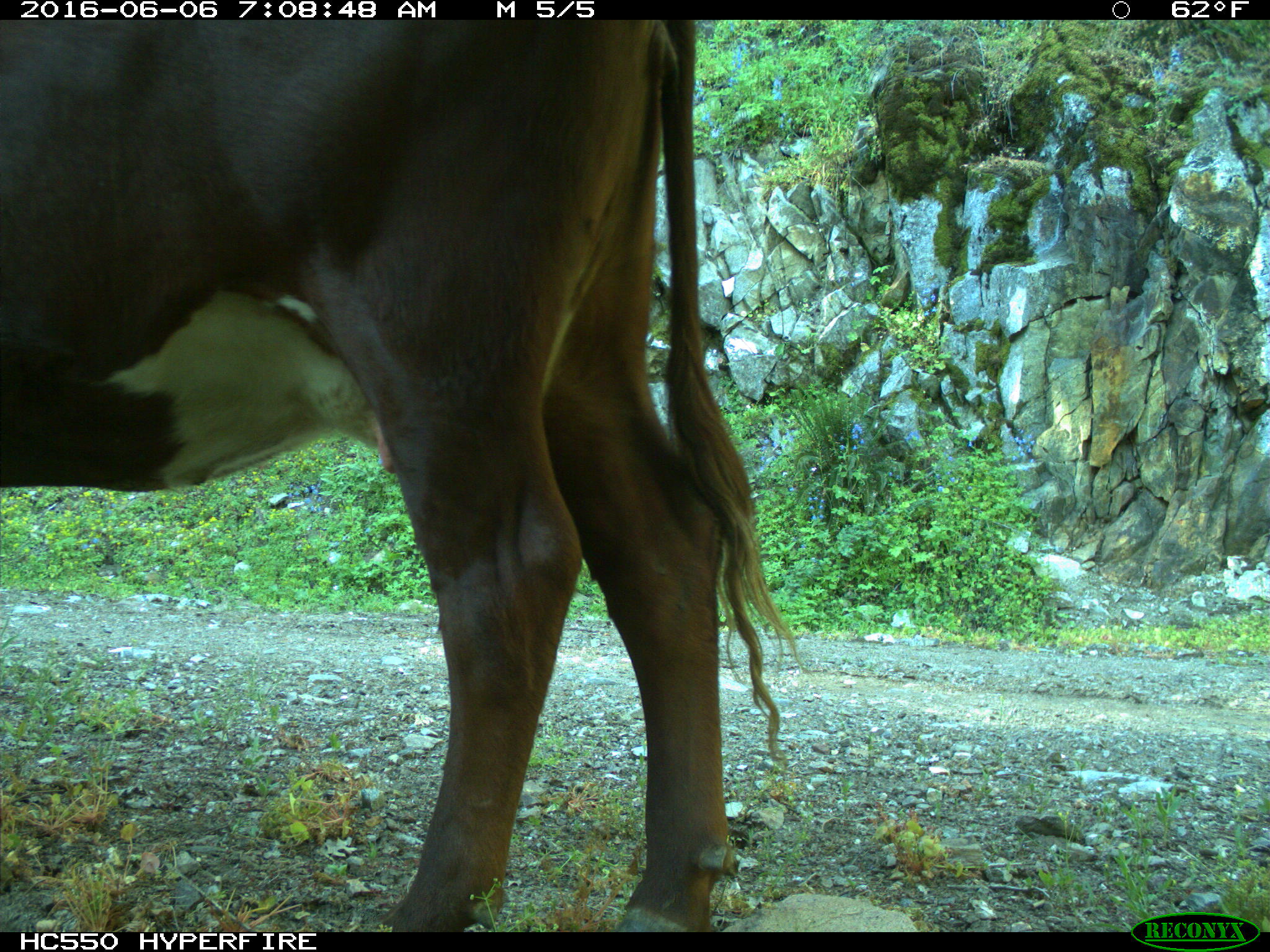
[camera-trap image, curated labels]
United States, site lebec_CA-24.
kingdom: Animalia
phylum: Chordata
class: Mammalia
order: Artiodactyla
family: Bovidae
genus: Bos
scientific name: Bos taurus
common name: domestic cow